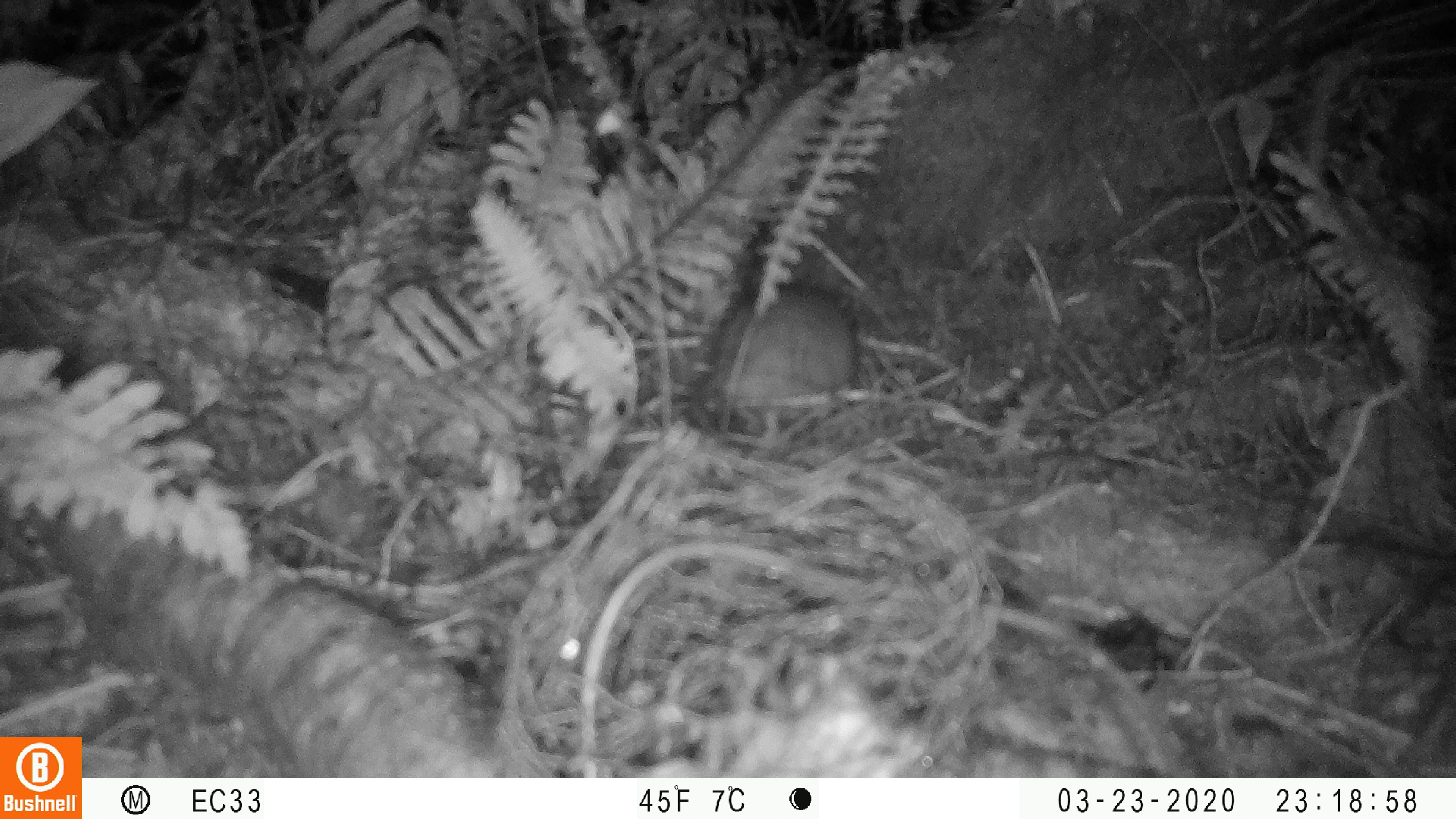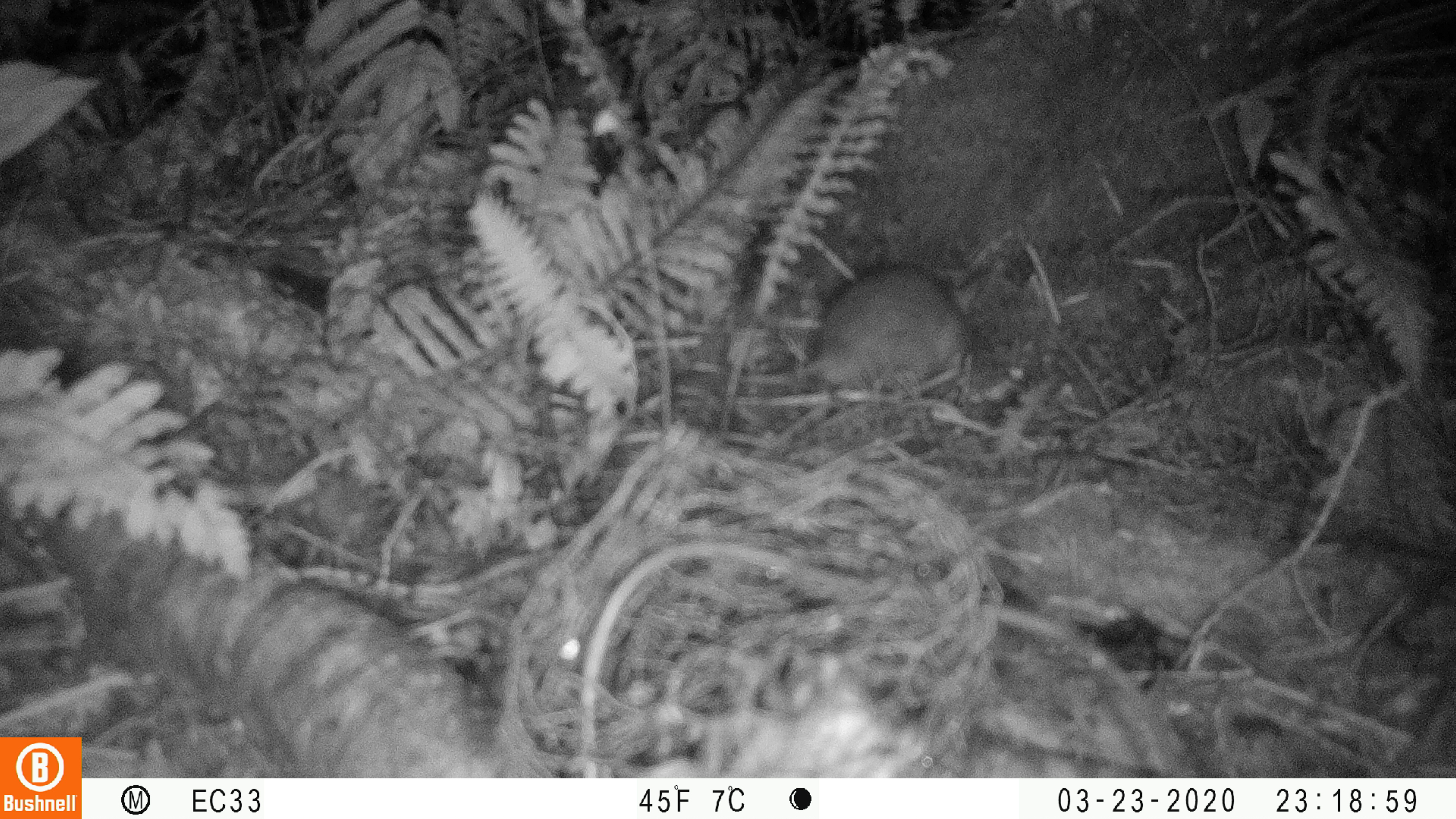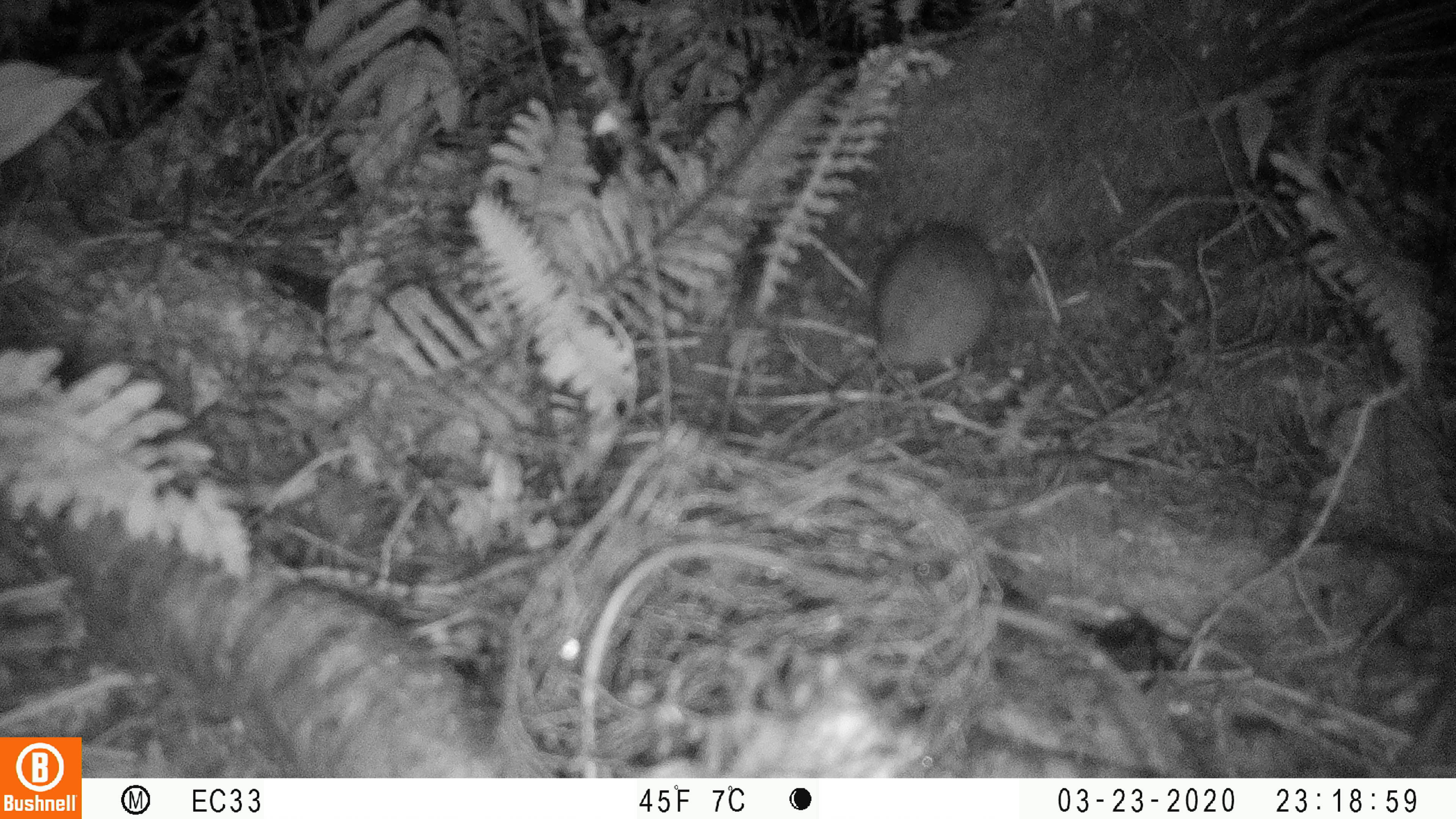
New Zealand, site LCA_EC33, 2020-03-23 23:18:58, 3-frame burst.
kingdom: Animalia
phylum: Chordata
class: Mammalia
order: Rodentia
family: Muridae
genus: Rattus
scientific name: Rattus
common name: rat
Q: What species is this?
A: Rat (Rattus).